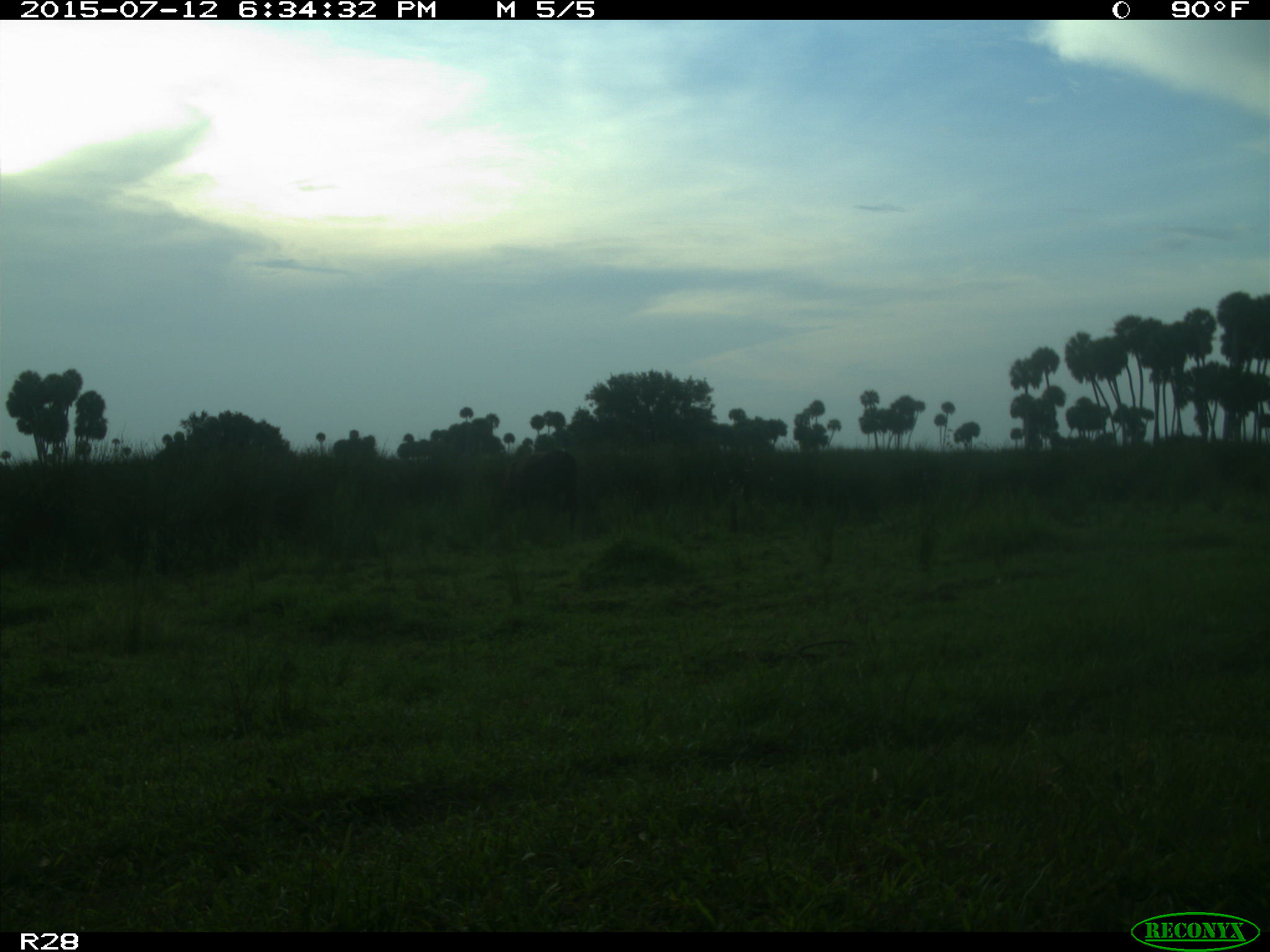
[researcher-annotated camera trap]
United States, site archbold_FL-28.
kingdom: Animalia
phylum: Chordata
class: Mammalia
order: Artiodactyla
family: Bovidae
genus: Bos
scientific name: Bos taurus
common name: domestic cow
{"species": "Bos taurus (domestic cow)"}